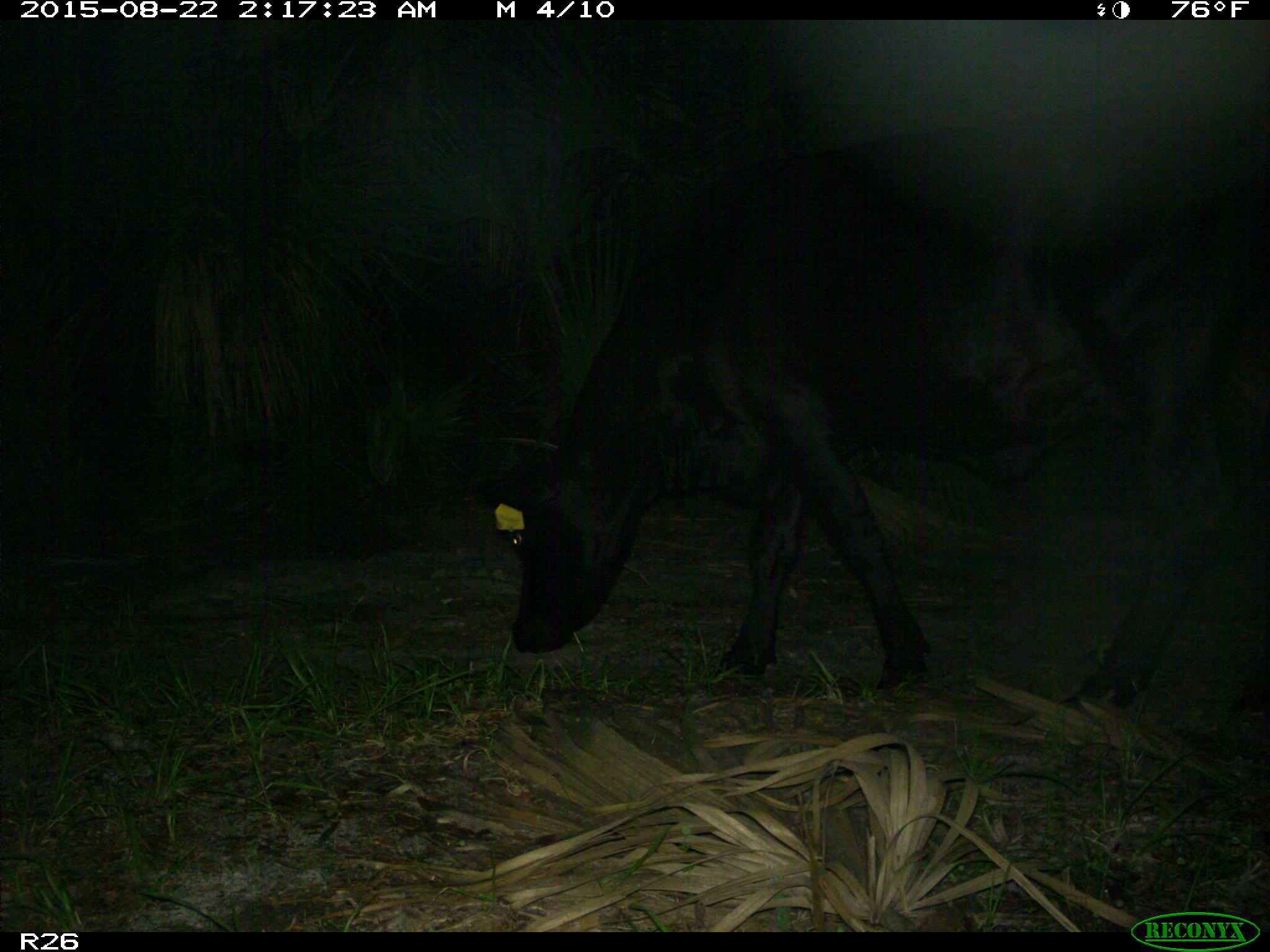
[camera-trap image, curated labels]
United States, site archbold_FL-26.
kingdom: Animalia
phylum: Chordata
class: Mammalia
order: Artiodactyla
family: Bovidae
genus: Bos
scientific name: Bos taurus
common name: domestic cow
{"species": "Bos taurus (domestic cow)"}